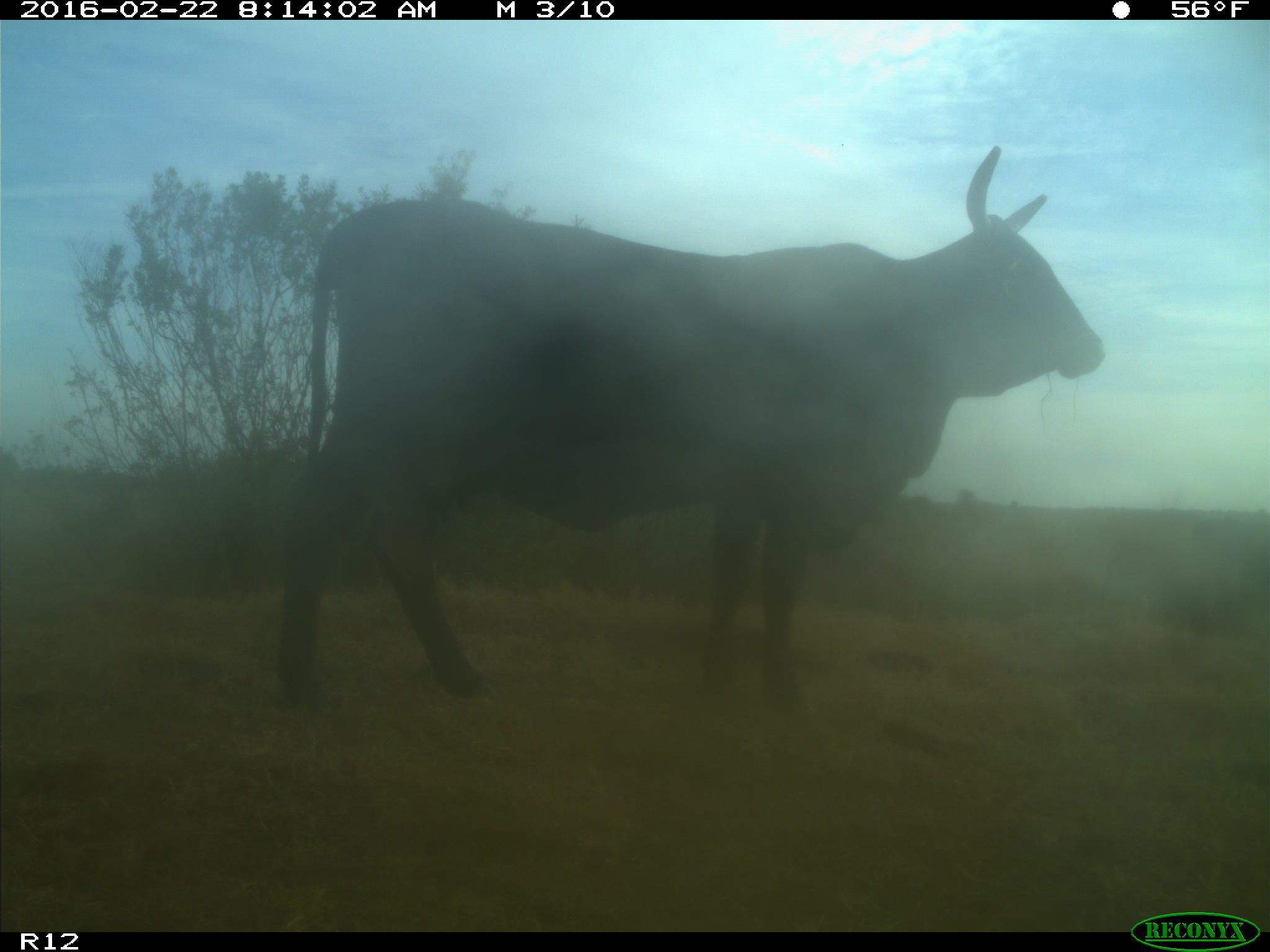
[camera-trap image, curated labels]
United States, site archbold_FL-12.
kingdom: Animalia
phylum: Chordata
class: Mammalia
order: Artiodactyla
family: Bovidae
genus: Bos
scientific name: Bos taurus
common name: domestic cow